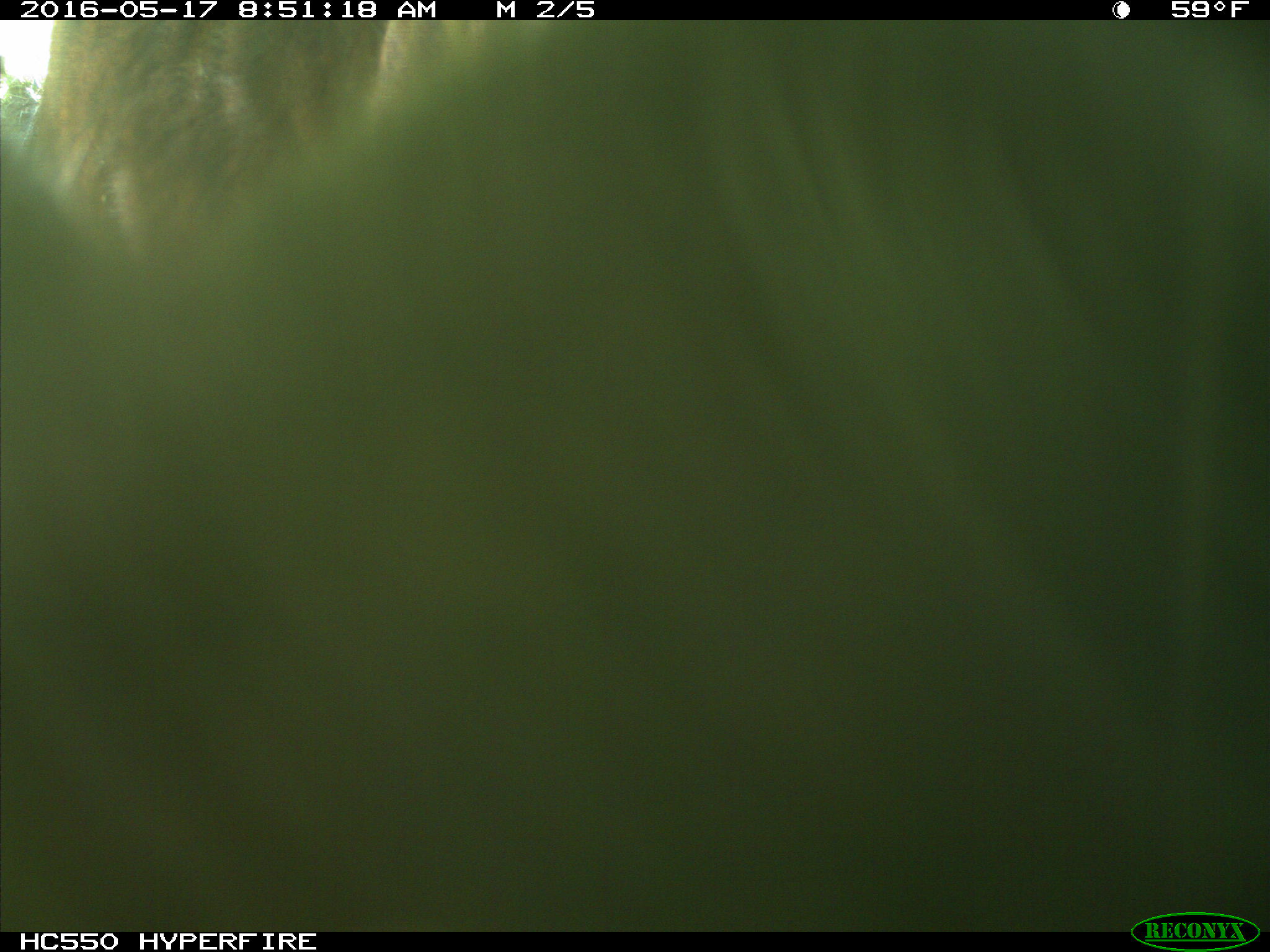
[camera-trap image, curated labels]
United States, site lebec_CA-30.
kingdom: Animalia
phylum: Chordata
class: Mammalia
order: Artiodactyla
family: Bovidae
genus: Bos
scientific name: Bos taurus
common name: domestic cow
Bos taurus (domestic cow).